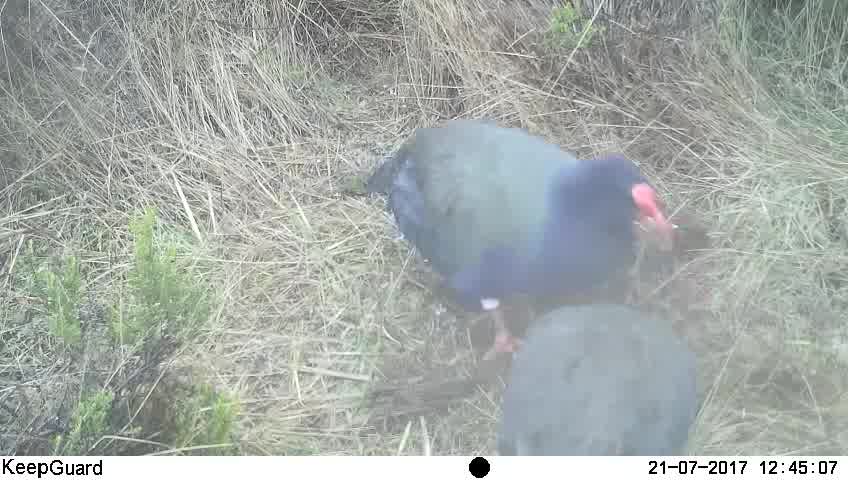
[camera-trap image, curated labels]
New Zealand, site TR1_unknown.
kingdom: Animalia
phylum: Chordata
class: Aves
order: Gruiformes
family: Rallidae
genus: Porphyrio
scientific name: Porphyrio mantelli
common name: takahe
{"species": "takahe (Porphyrio mantelli)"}